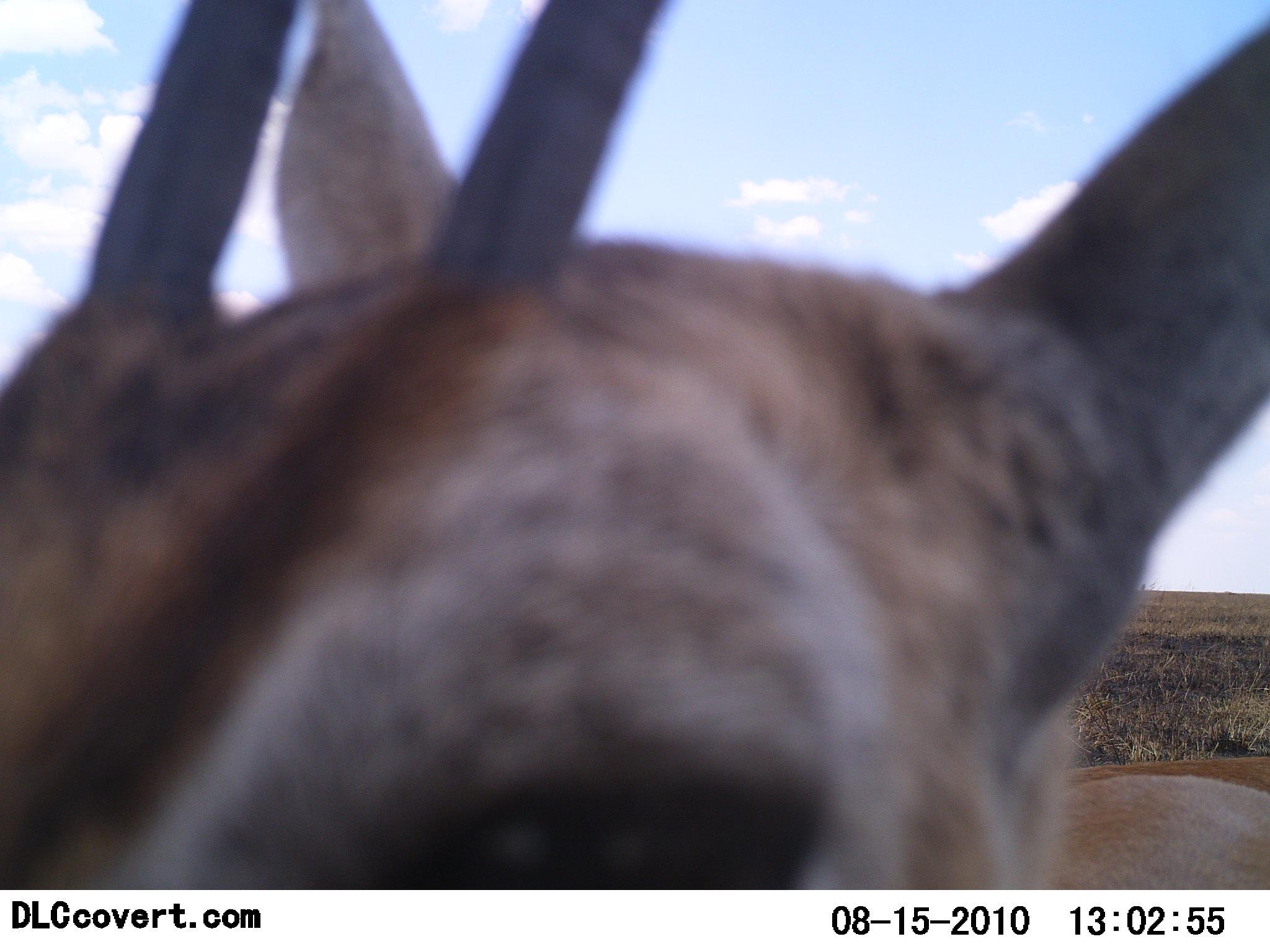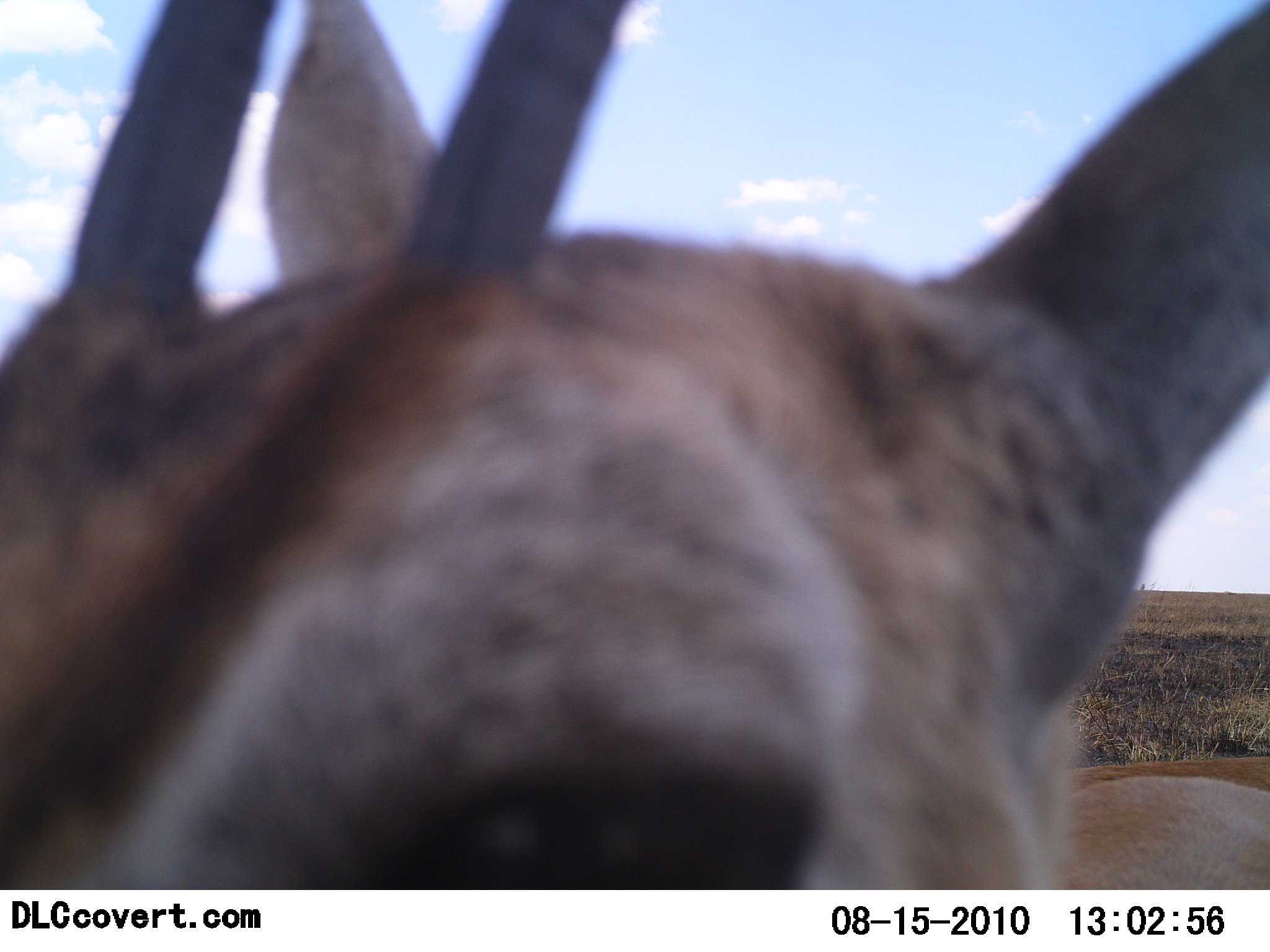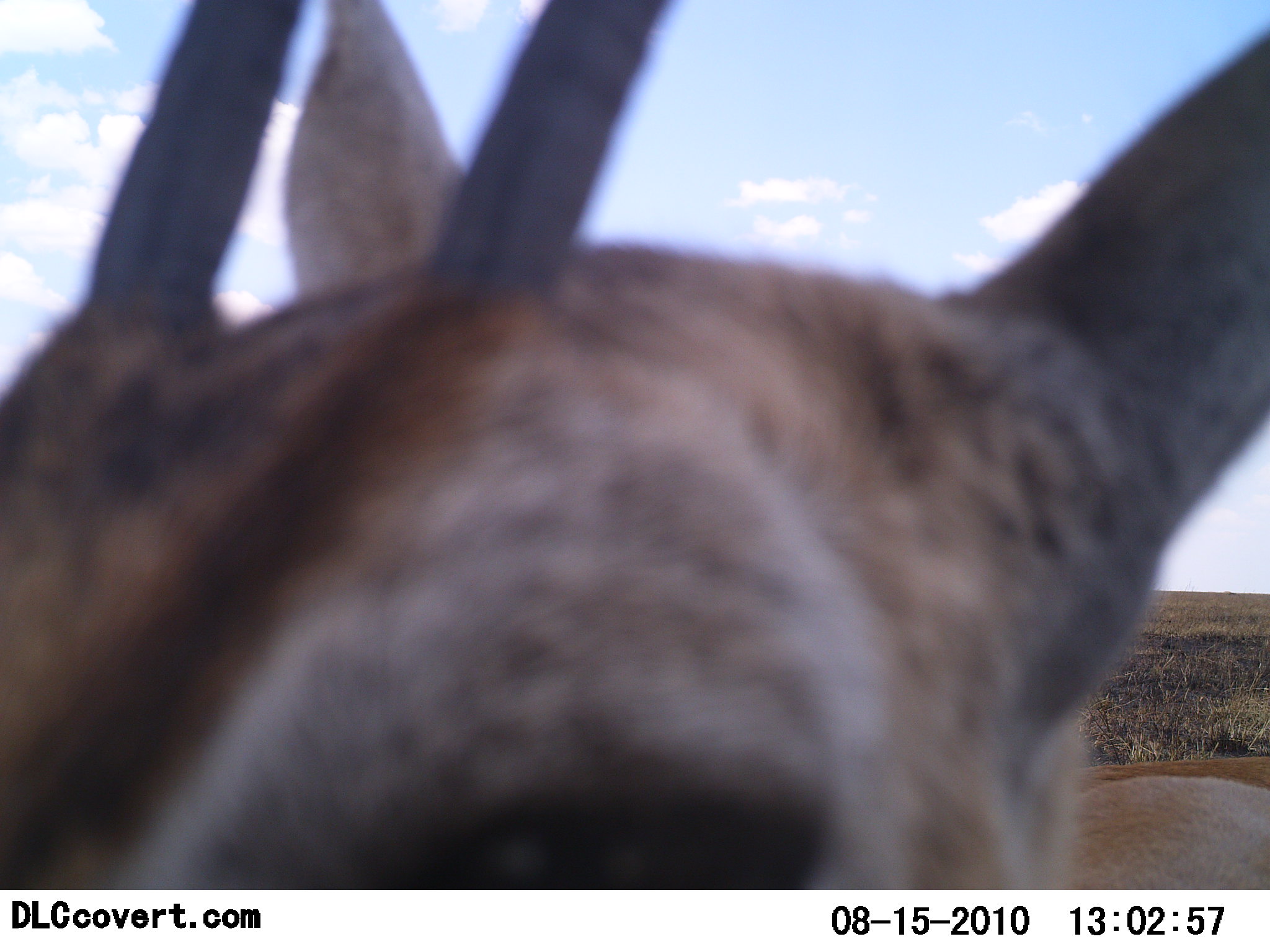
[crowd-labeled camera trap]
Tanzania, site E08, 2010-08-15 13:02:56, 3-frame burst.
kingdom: Animalia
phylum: Chordata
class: Mammalia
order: Artiodactyla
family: Bovidae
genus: Eudorcas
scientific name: Eudorcas thomsonii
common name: thomson's gazelle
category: gazellethomsons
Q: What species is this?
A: Gazellethomsons (thomson's gazelle) (Eudorcas thomsonii).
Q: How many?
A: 1.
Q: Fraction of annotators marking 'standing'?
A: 82%.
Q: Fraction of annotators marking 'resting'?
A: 6%.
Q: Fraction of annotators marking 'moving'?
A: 0%.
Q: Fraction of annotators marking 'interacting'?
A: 12%.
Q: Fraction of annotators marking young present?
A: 0%.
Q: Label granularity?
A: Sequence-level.